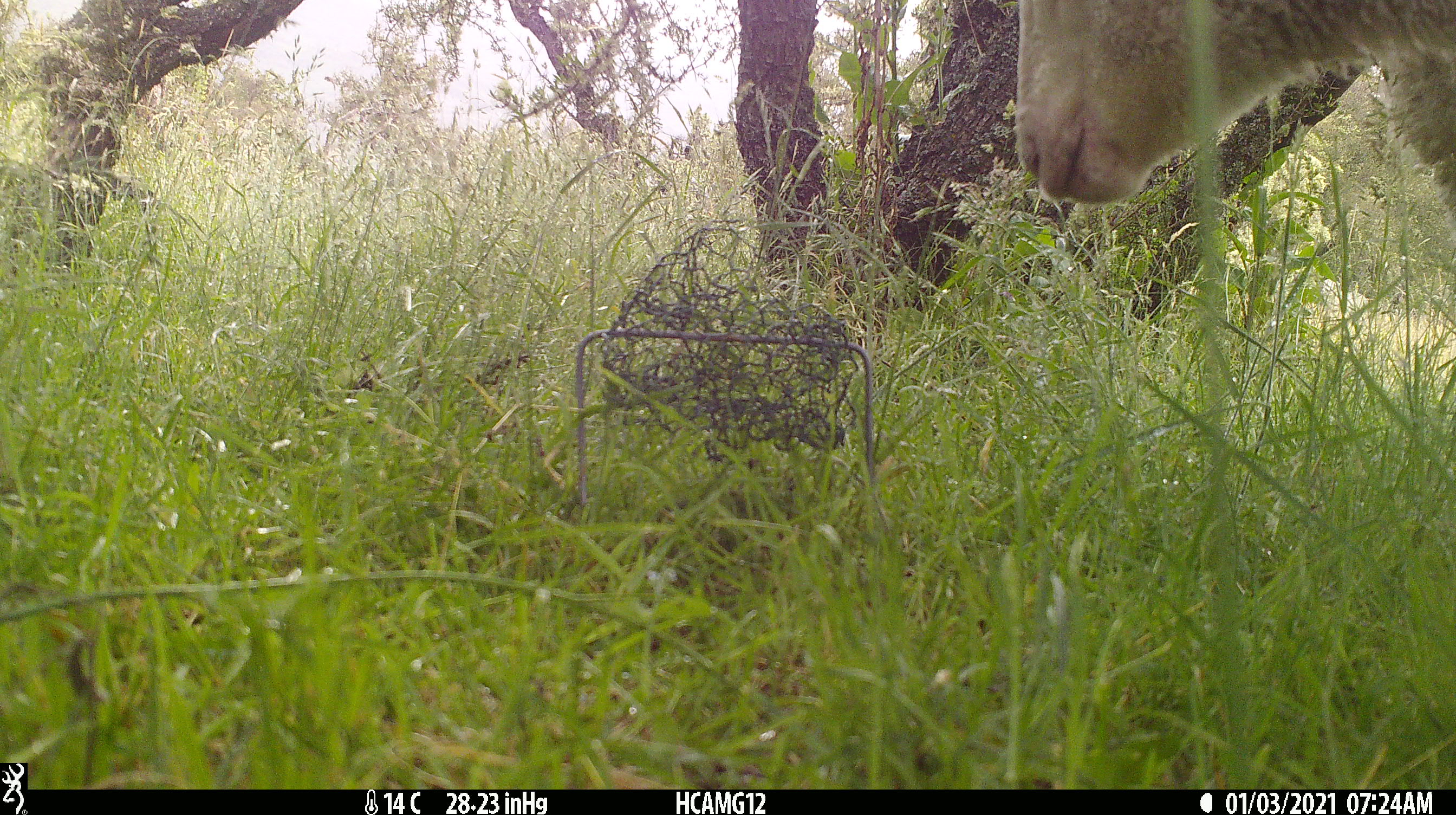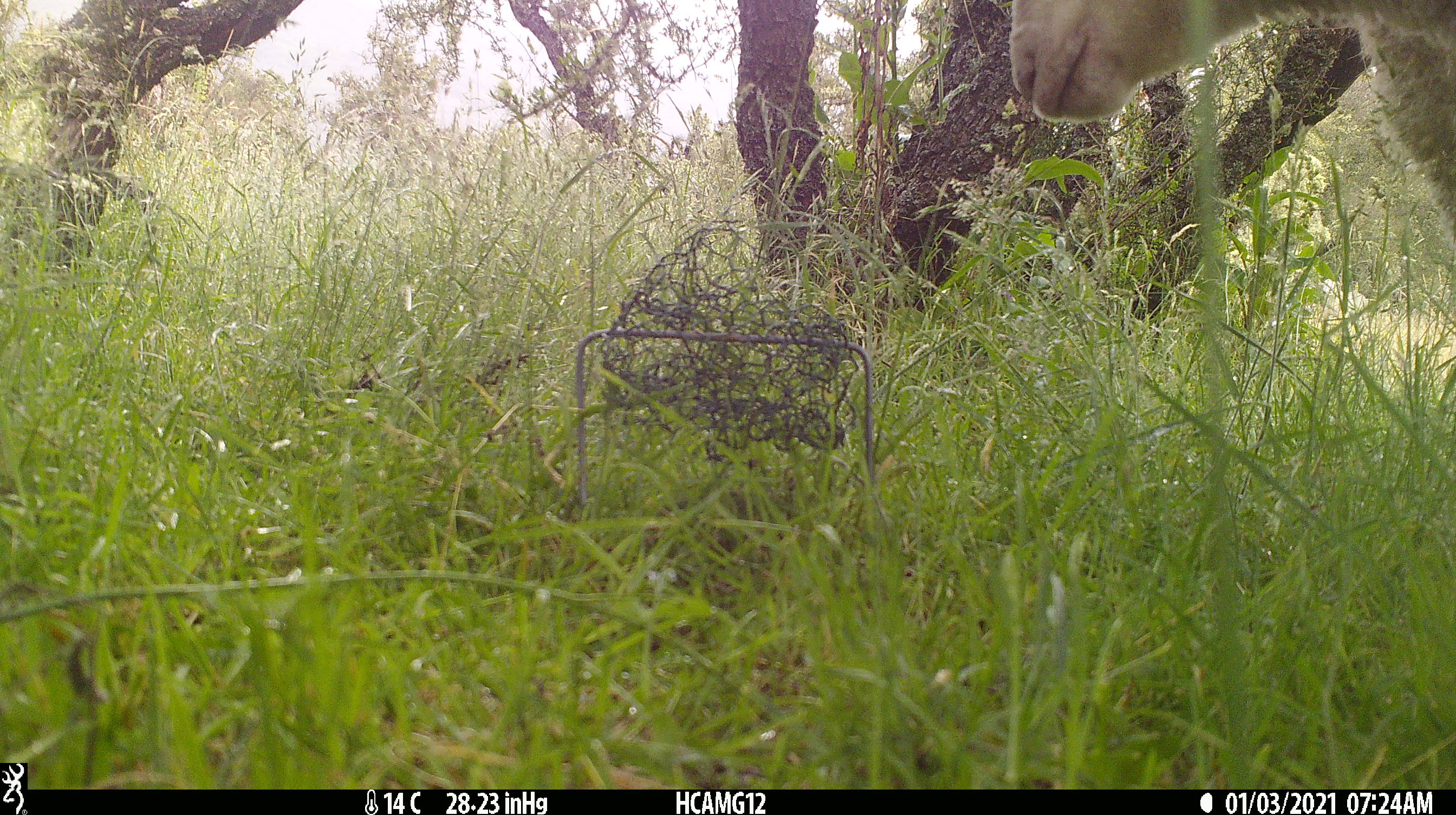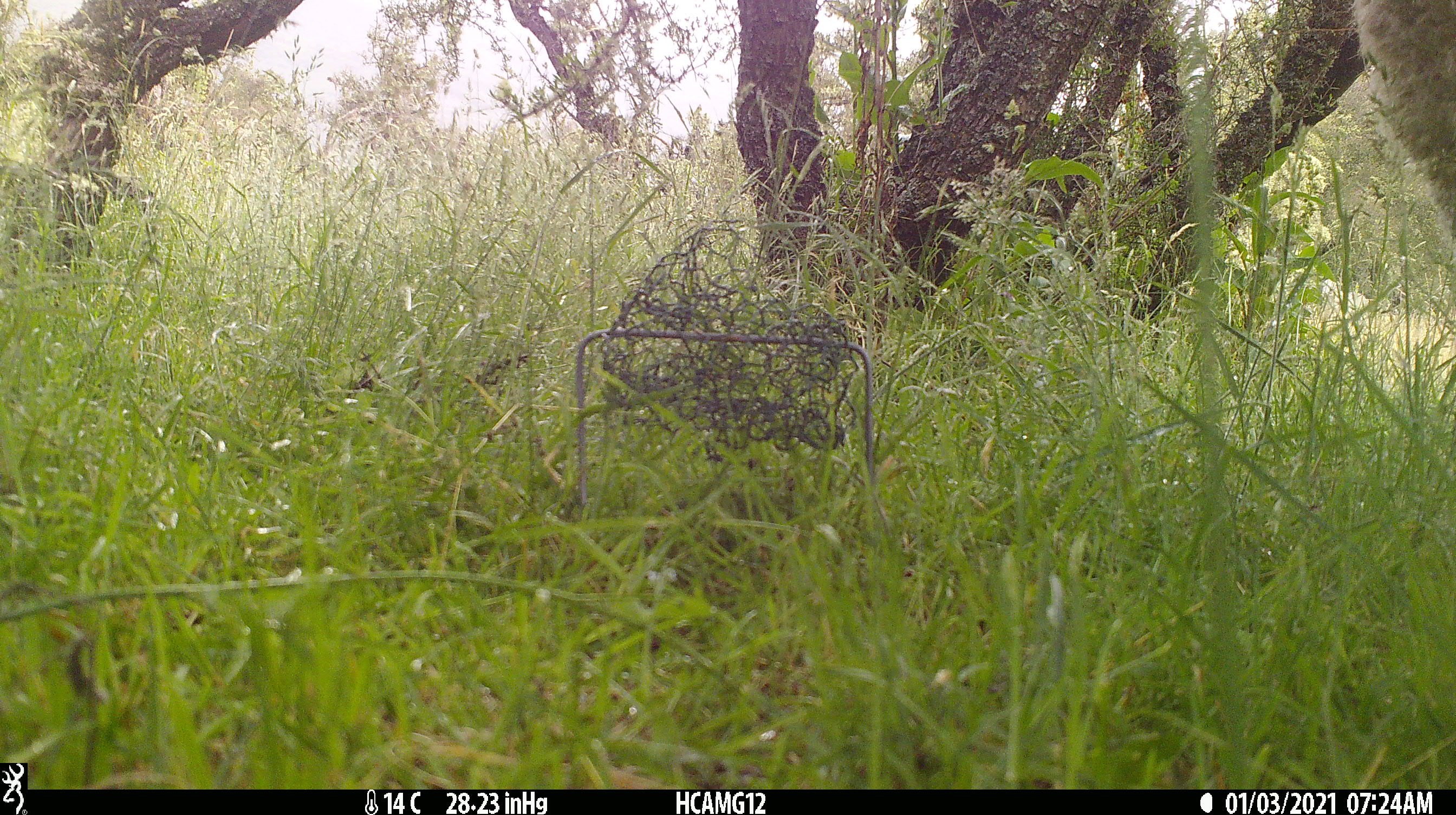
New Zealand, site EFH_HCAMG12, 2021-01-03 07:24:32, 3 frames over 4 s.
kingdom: Animalia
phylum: Chordata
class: Mammalia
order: Artiodactyla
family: Bovidae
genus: Ovis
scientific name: Ovis aries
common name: domestic sheep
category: sheep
Sheep (domestic sheep) (Ovis aries).